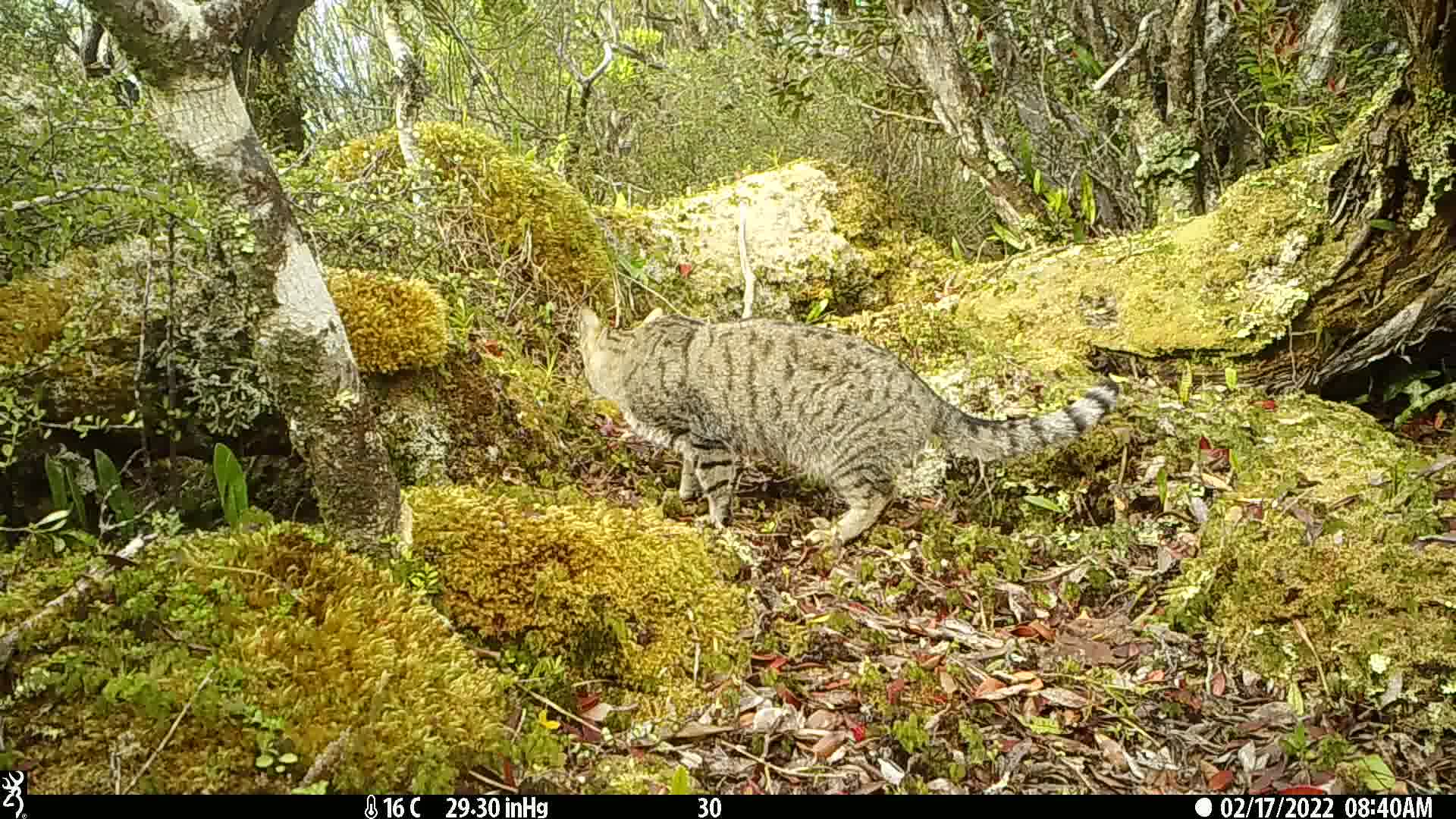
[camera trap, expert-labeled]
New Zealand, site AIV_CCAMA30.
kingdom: Animalia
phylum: Chordata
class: Mammalia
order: Carnivora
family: Felidae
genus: Felis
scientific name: Felis catus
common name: domestic cat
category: cat